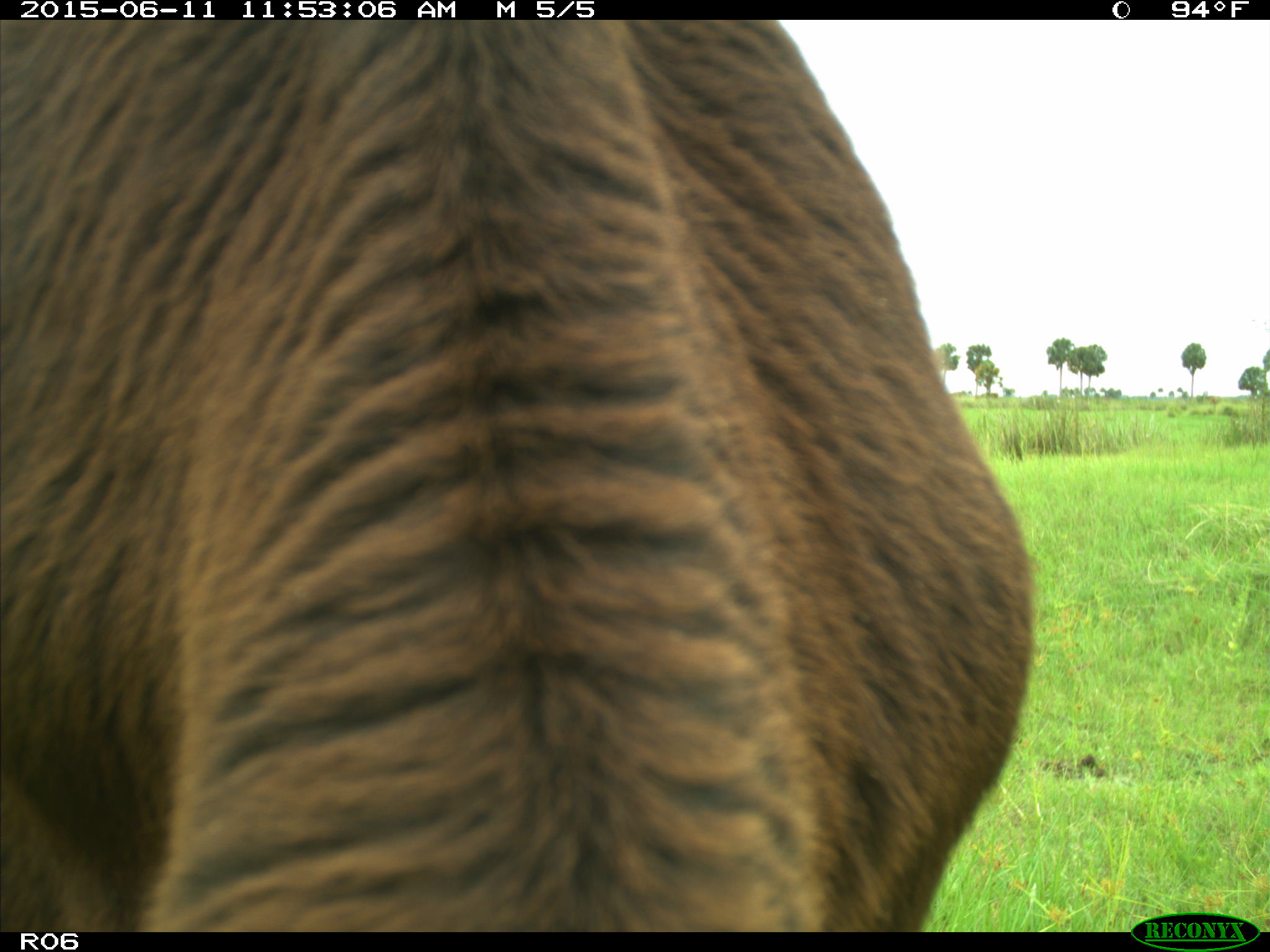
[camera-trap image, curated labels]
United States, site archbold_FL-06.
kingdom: Animalia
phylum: Chordata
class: Mammalia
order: Artiodactyla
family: Bovidae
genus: Bos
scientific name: Bos taurus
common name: domestic cow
Bos taurus (domestic cow).